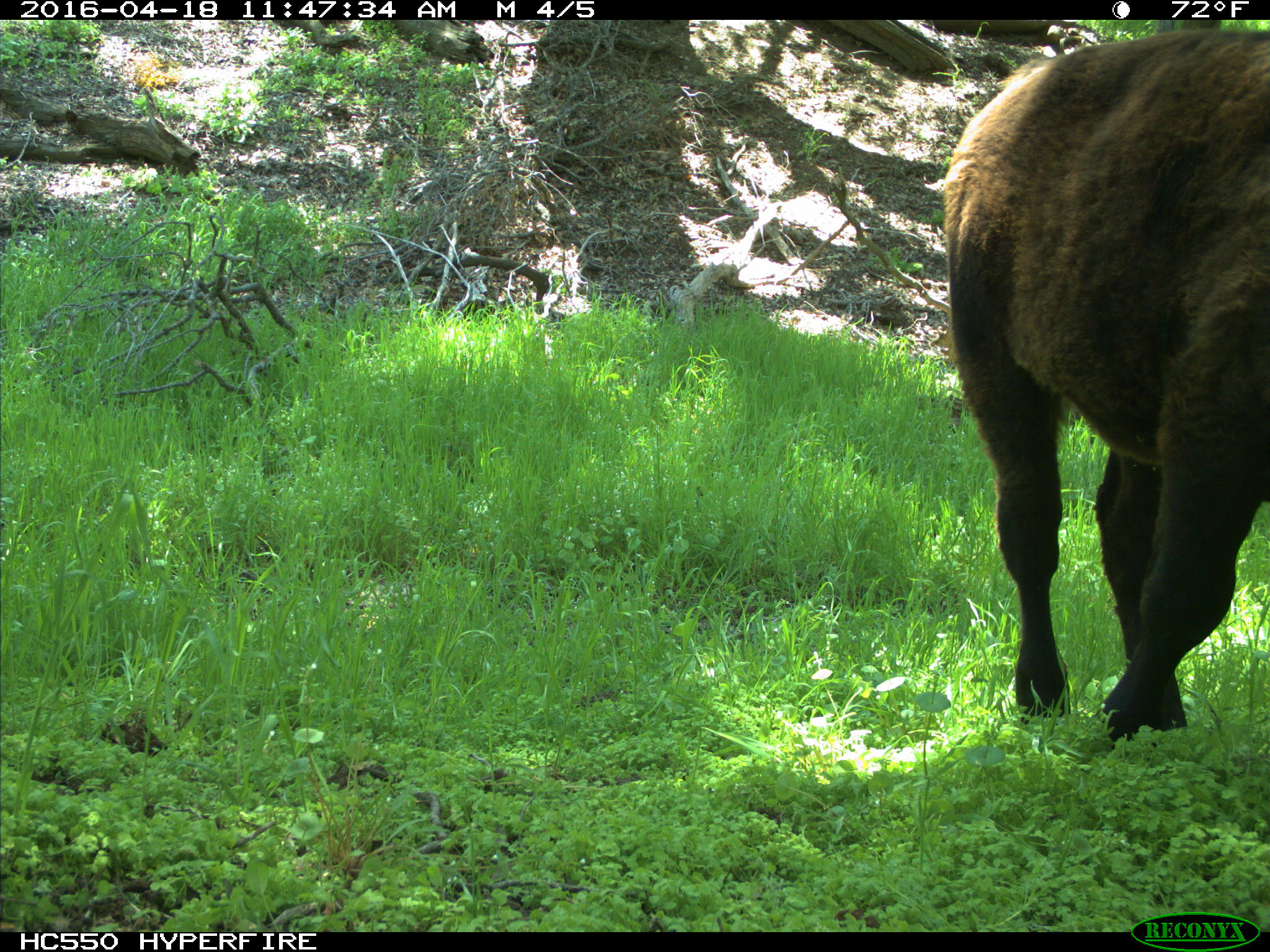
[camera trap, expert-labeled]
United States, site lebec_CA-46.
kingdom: Animalia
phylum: Chordata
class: Mammalia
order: Artiodactyla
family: Bovidae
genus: Bos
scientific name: Bos taurus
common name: domestic cow